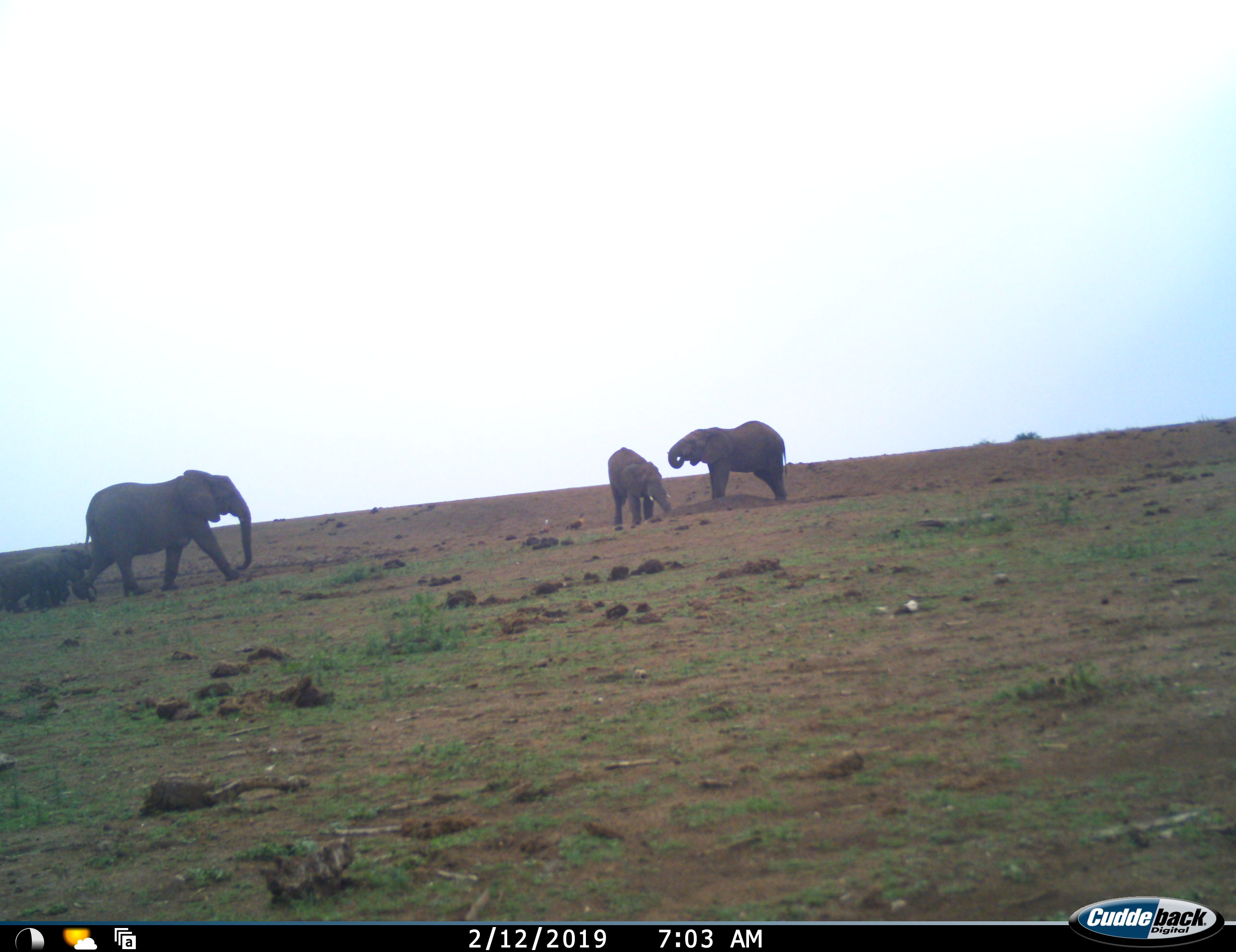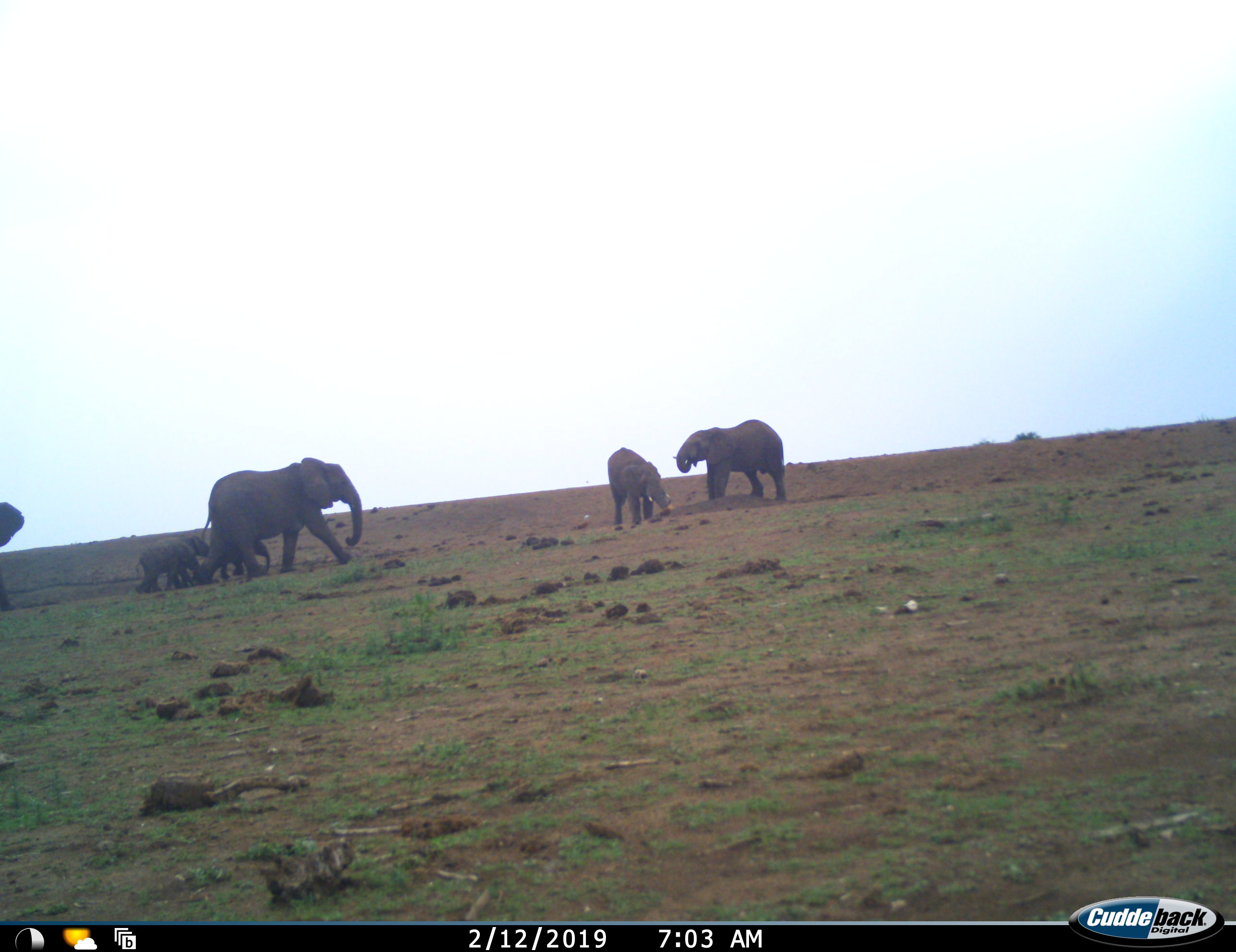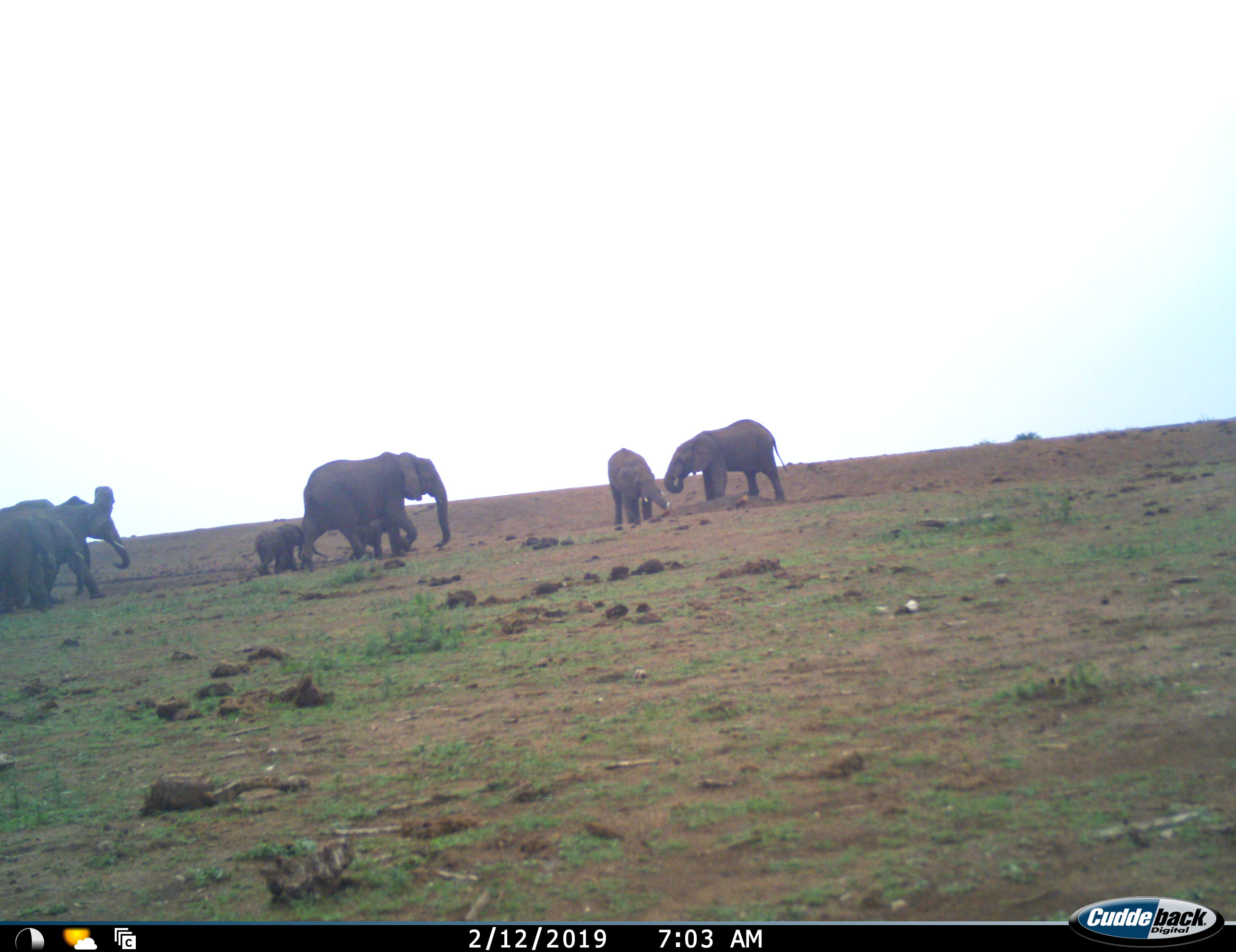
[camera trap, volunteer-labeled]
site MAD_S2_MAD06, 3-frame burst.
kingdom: Animalia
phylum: Chordata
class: Mammalia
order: Proboscidea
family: Elephantidae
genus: Loxodonta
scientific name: Loxodonta africana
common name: african bush elephant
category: elephant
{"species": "elephant (african bush elephant) (Loxodonta africana)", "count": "7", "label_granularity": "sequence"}